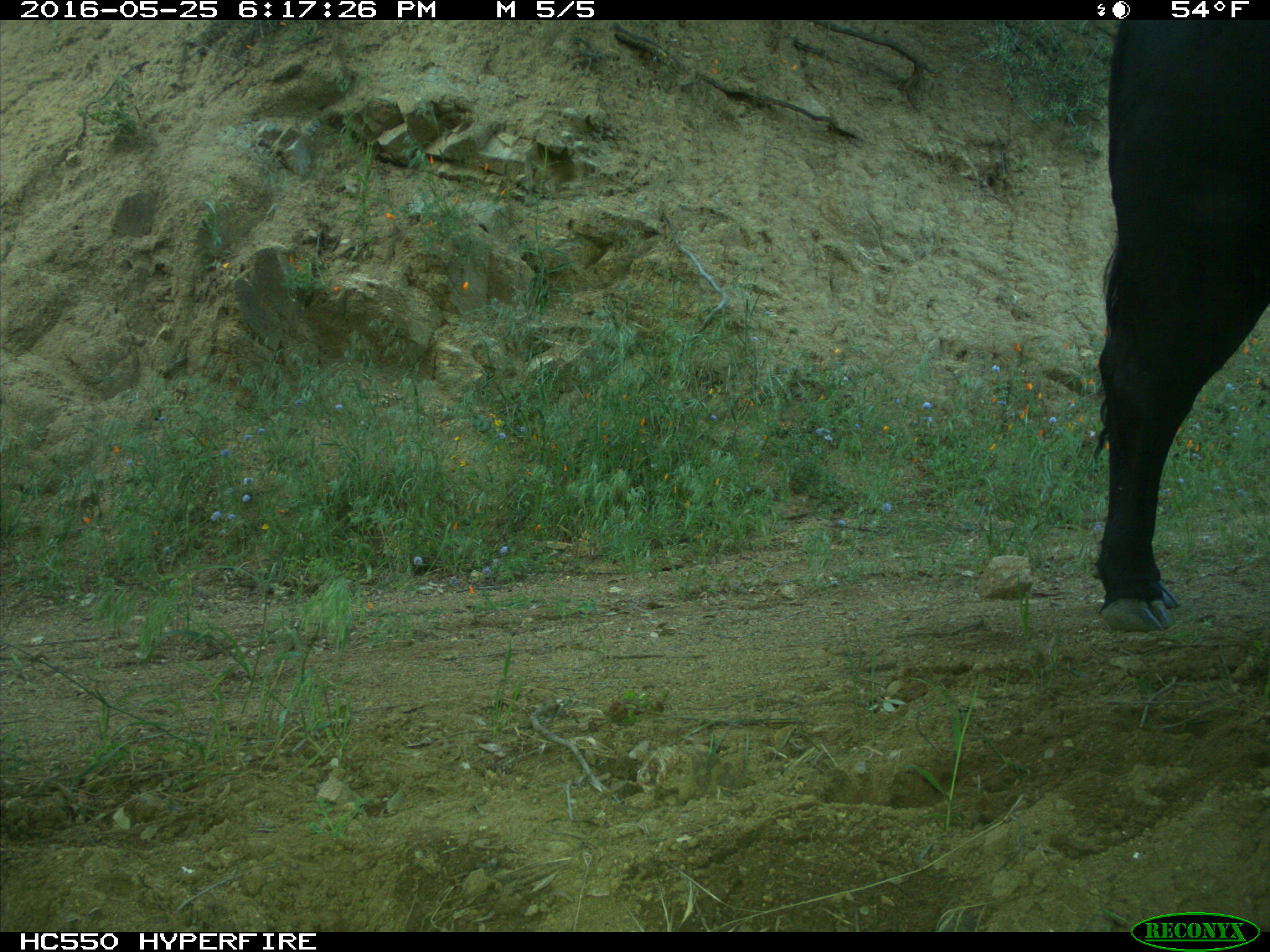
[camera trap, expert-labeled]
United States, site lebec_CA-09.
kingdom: Animalia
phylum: Chordata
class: Mammalia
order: Artiodactyla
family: Bovidae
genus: Bos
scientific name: Bos taurus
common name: domestic cow